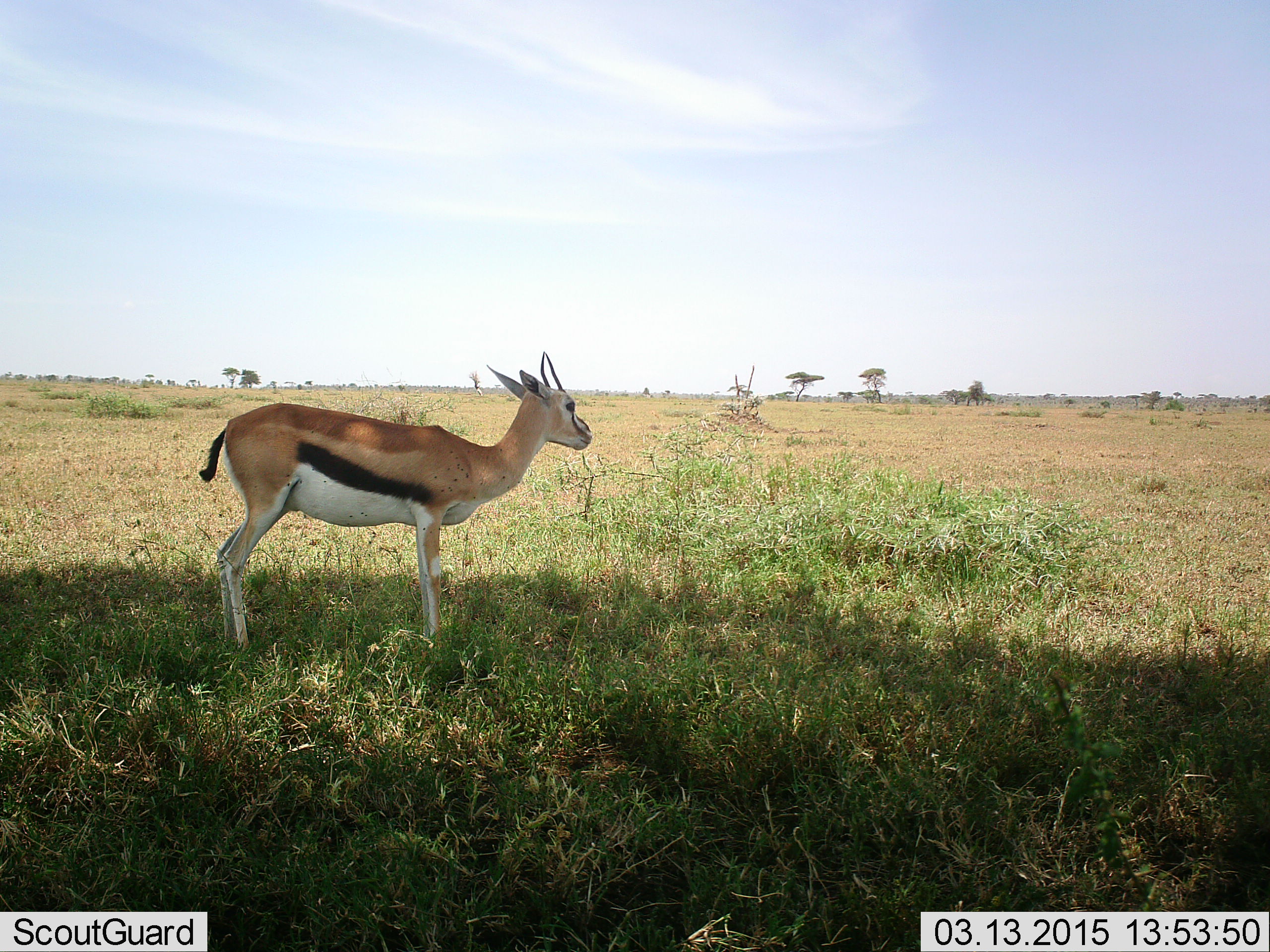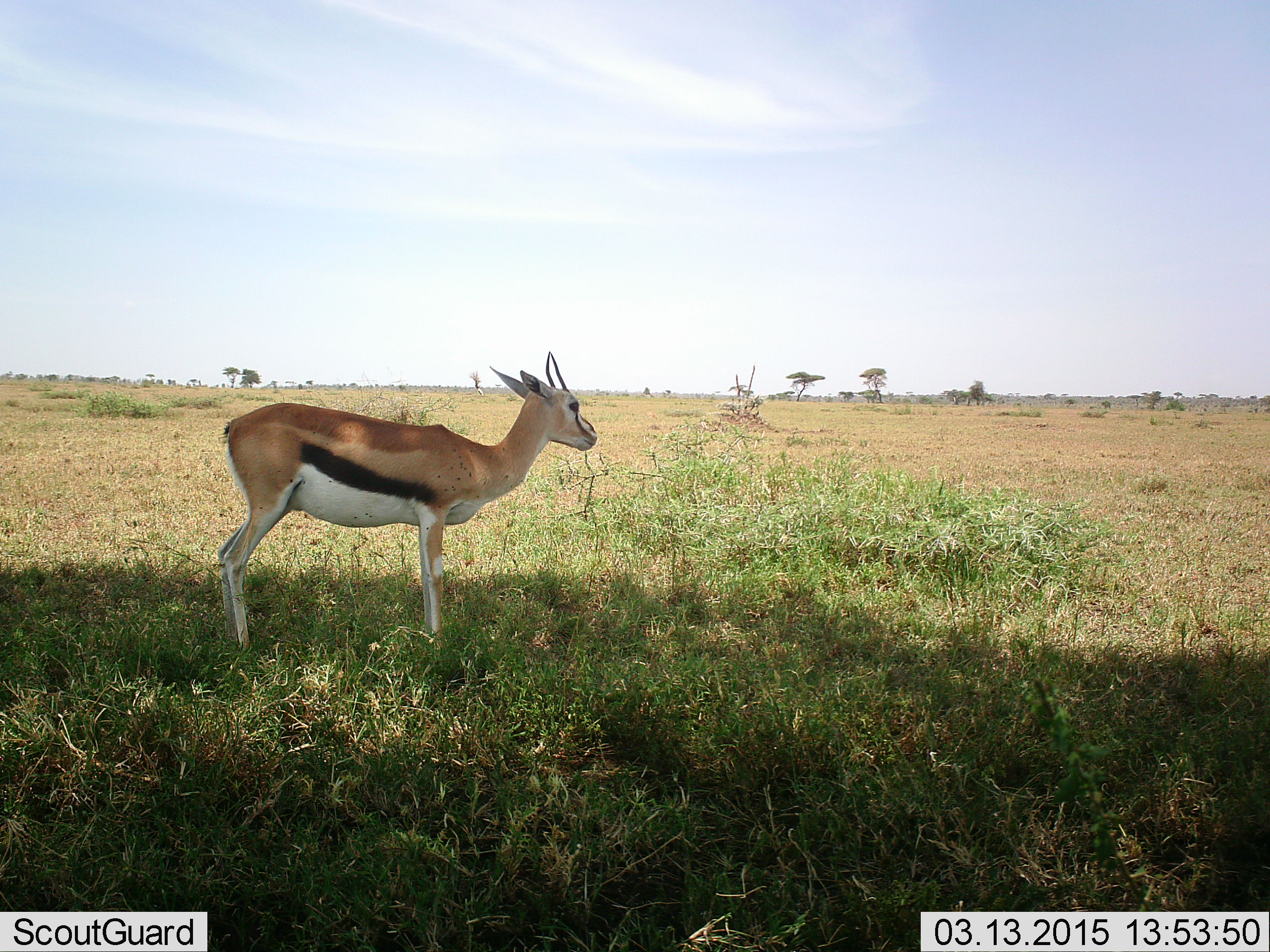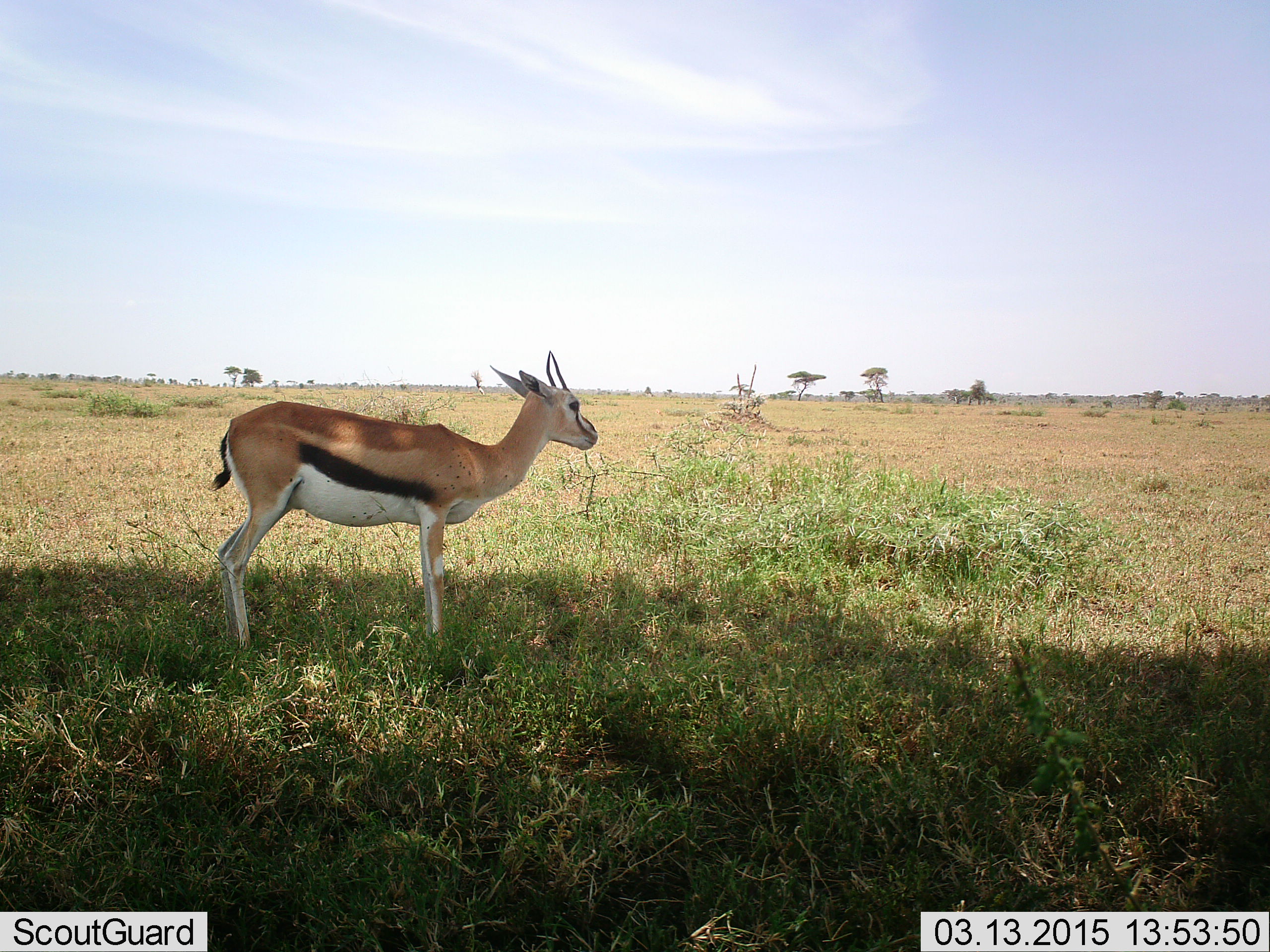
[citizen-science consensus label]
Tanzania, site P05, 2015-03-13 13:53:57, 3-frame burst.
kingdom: Animalia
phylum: Chordata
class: Mammalia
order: Artiodactyla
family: Bovidae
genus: Eudorcas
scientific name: Eudorcas thomsonii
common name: thomson's gazelle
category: gazellethomsons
Gazellethomsons (thomson's gazelle) (Eudorcas thomsonii), count 1. Behavior (volunteer vote fractions): standing 90%, resting 0%, moving 0%, interacting 0%. Young present (vote fraction): 0%. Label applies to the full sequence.